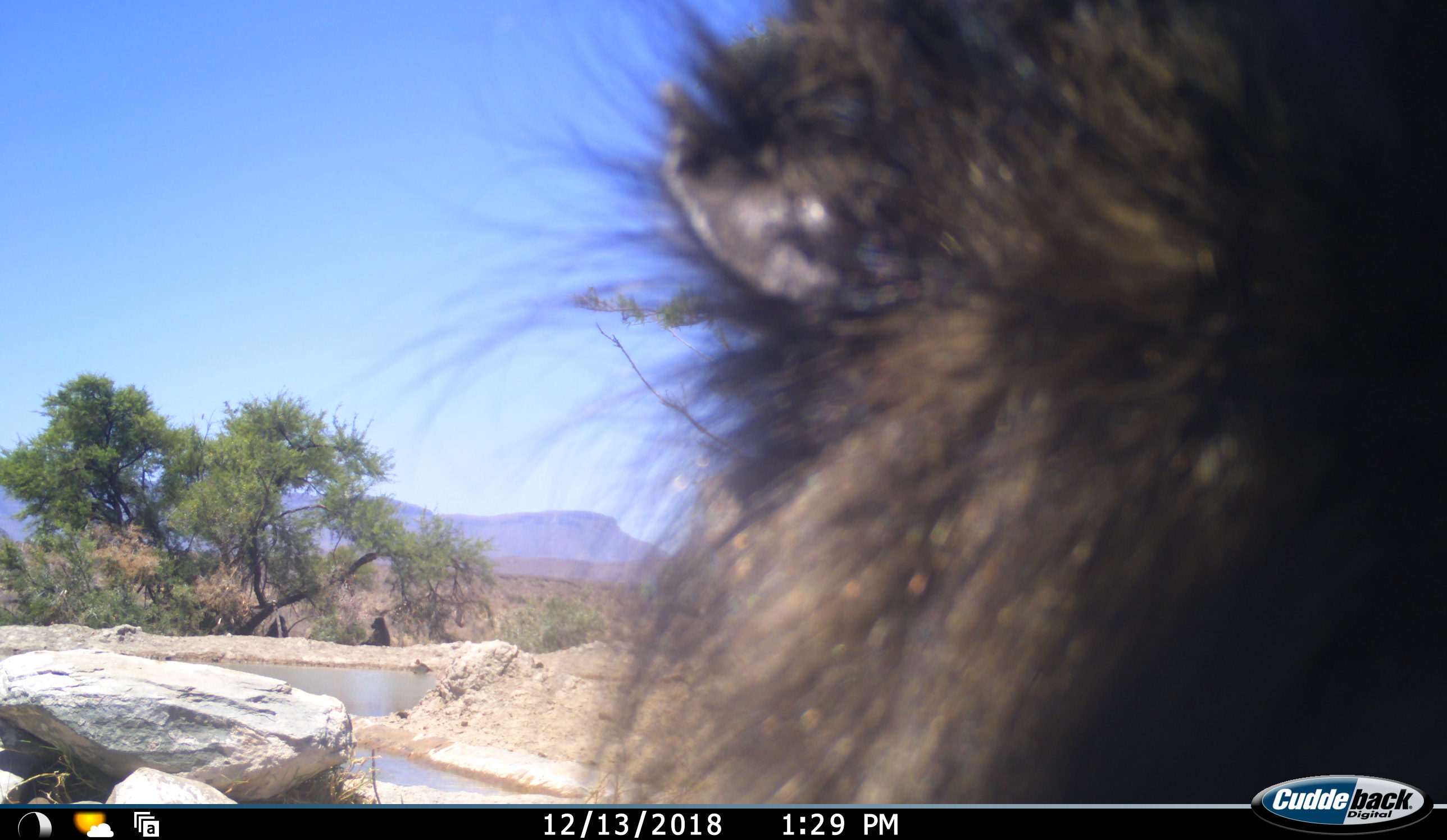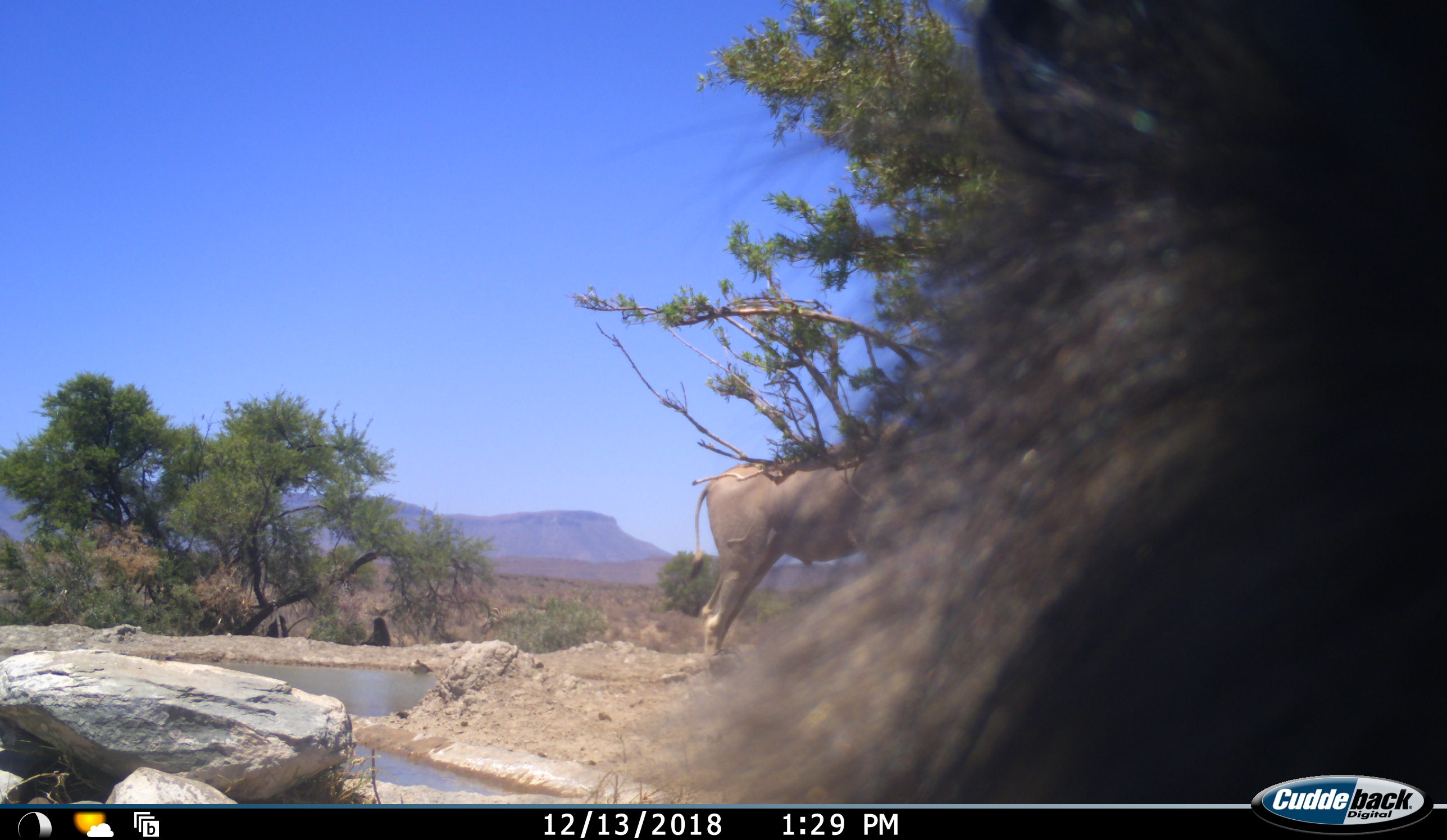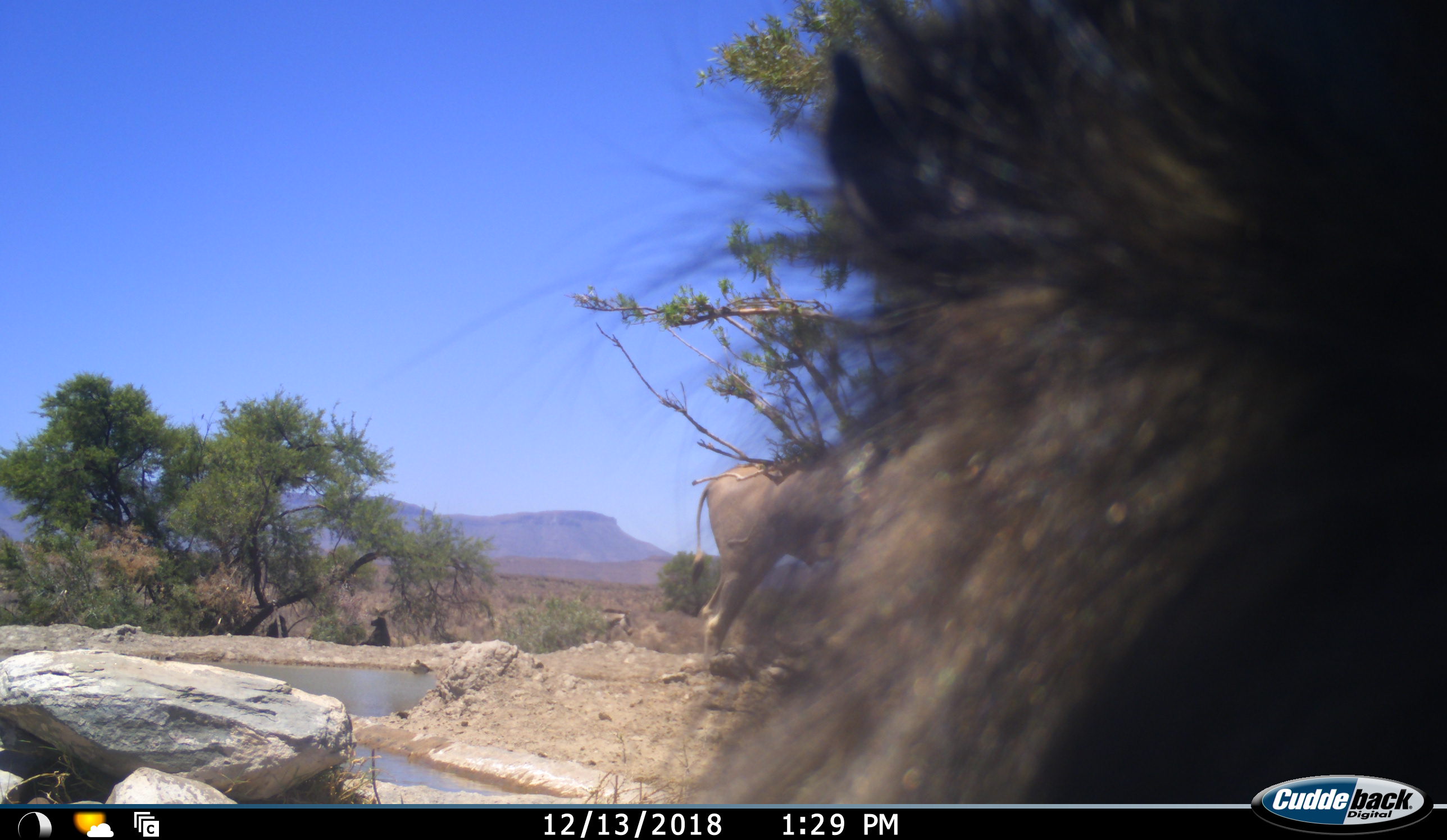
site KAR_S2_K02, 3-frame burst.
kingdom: Animalia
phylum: Chordata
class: Mammalia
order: Primates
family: Cercopithecidae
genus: Papio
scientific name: Papio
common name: baboon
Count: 3.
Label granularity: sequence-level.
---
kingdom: Animalia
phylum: Chordata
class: Mammalia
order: Artiodactyla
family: Bovidae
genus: Tragelaphus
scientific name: Tragelaphus oryx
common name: eland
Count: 1.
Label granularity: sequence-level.